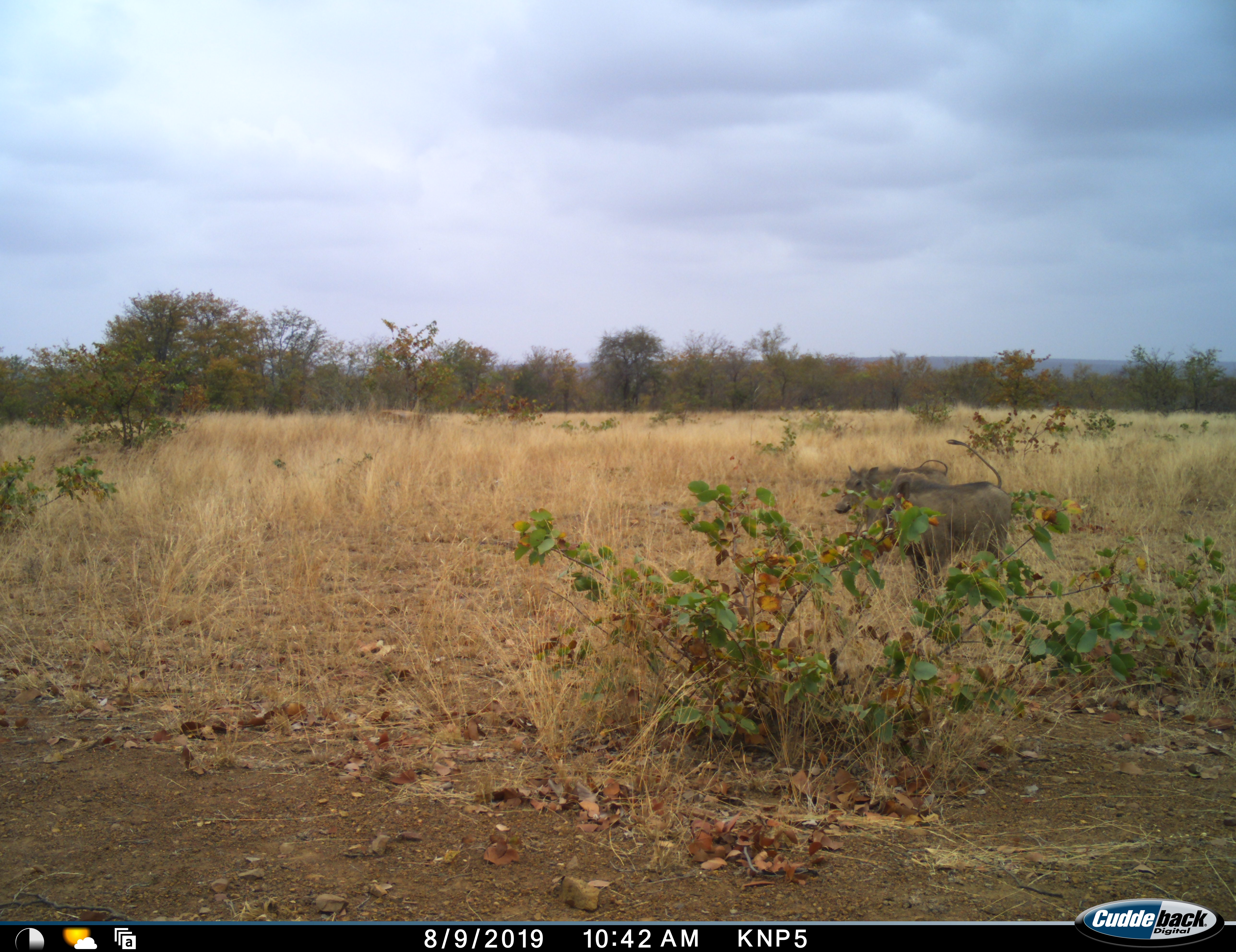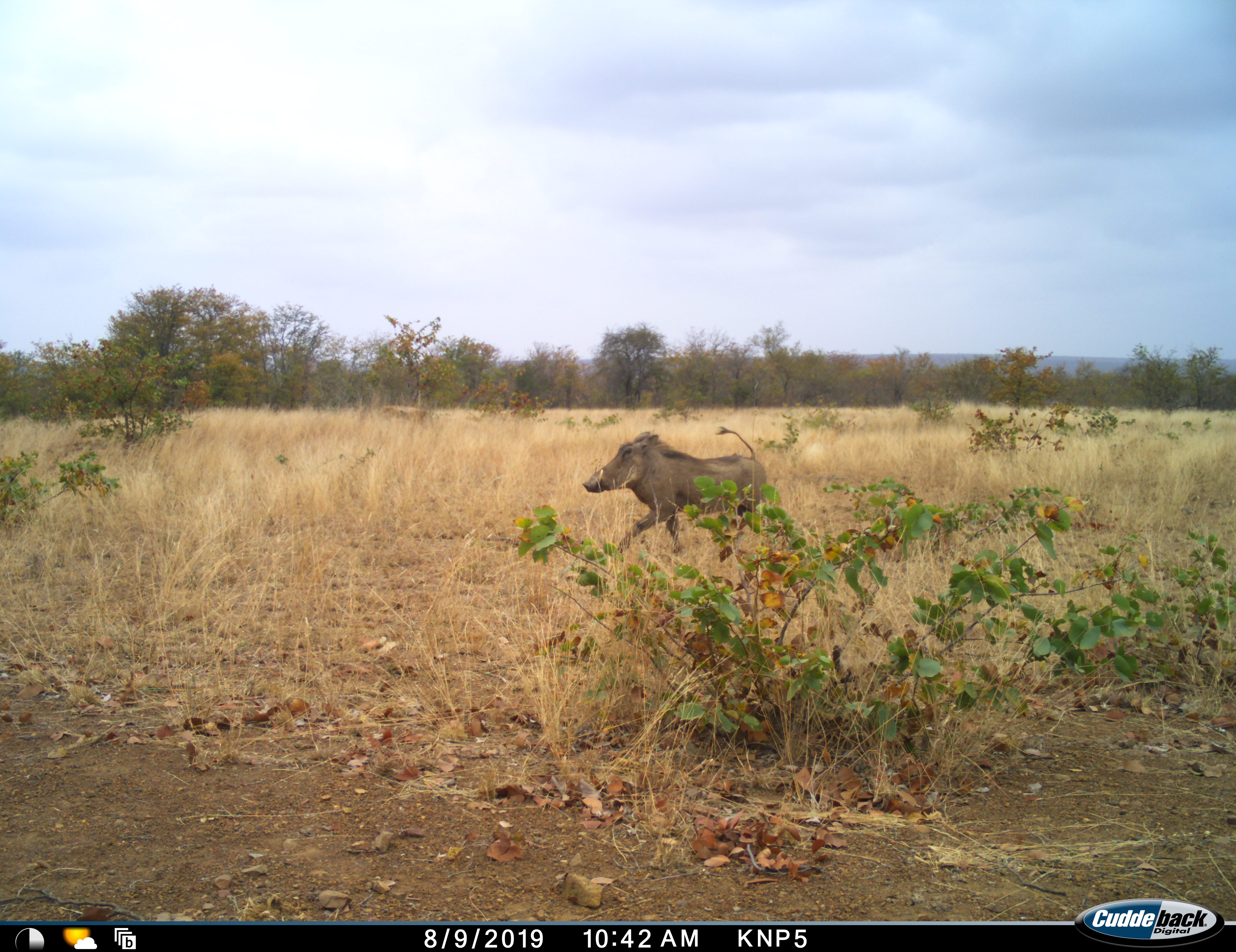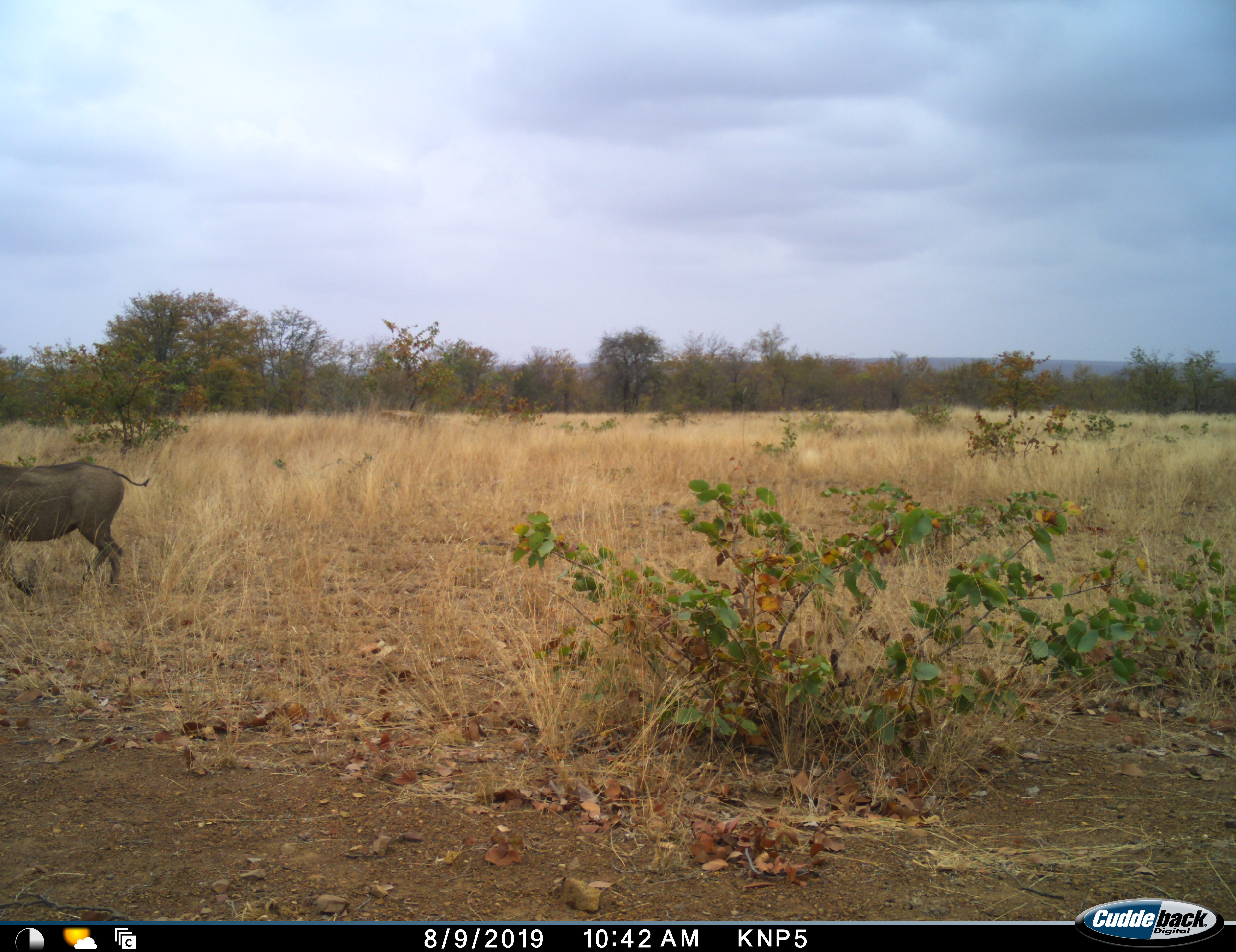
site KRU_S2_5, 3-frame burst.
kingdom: Animalia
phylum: Chordata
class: Mammalia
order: Artiodactyla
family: Suidae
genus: Phacochoerus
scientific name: Phacochoerus africanus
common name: warthog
Warthog (Phacochoerus africanus), count 2. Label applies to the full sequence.